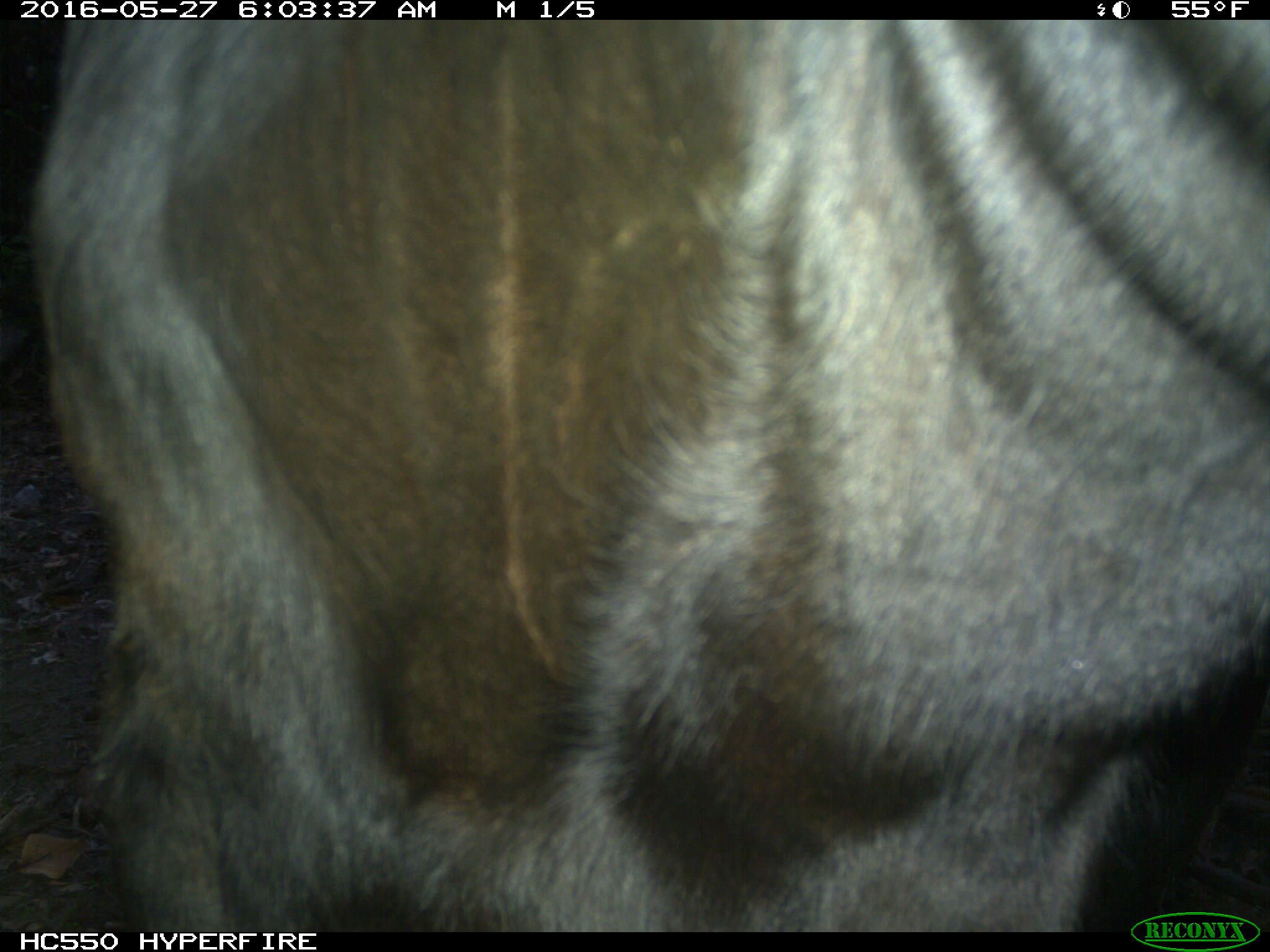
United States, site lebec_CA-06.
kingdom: Animalia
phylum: Chordata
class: Mammalia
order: Artiodactyla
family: Bovidae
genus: Bos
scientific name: Bos taurus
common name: domestic cow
Bos taurus (domestic cow).